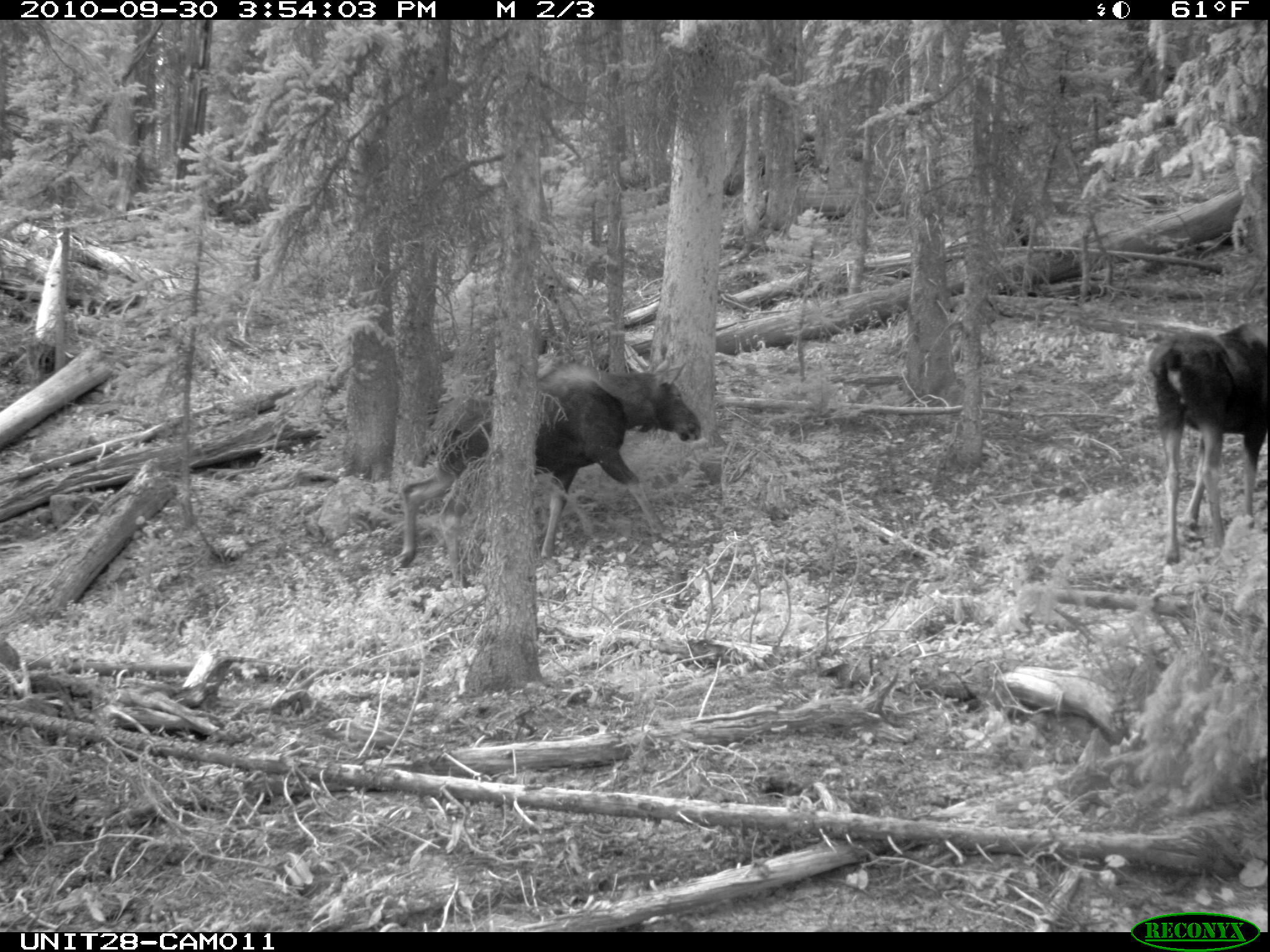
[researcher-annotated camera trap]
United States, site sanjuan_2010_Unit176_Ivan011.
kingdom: Animalia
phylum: Chordata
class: Mammalia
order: Artiodactyla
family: Cervidae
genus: Alces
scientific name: Alces alces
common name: moose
Alces alces (moose).